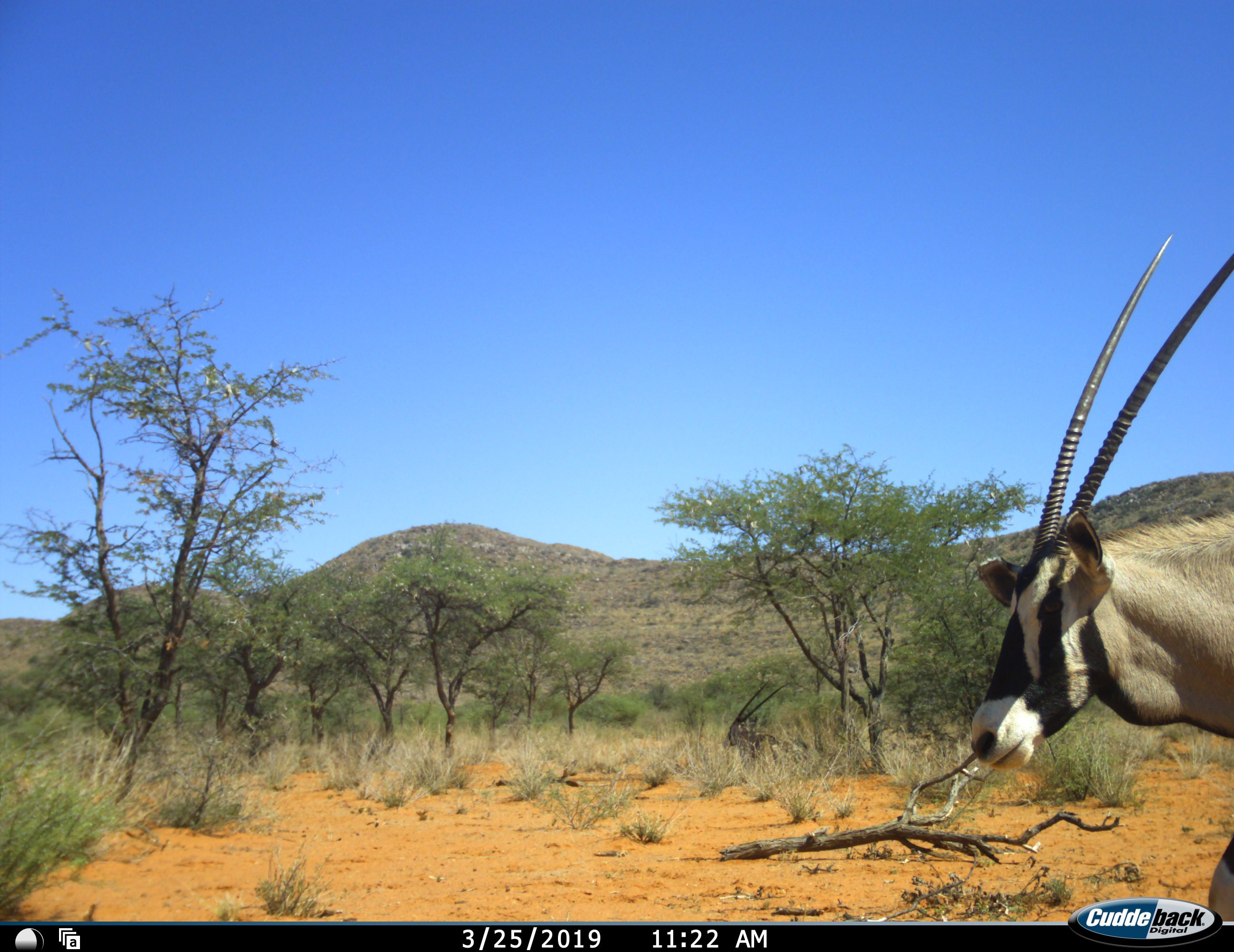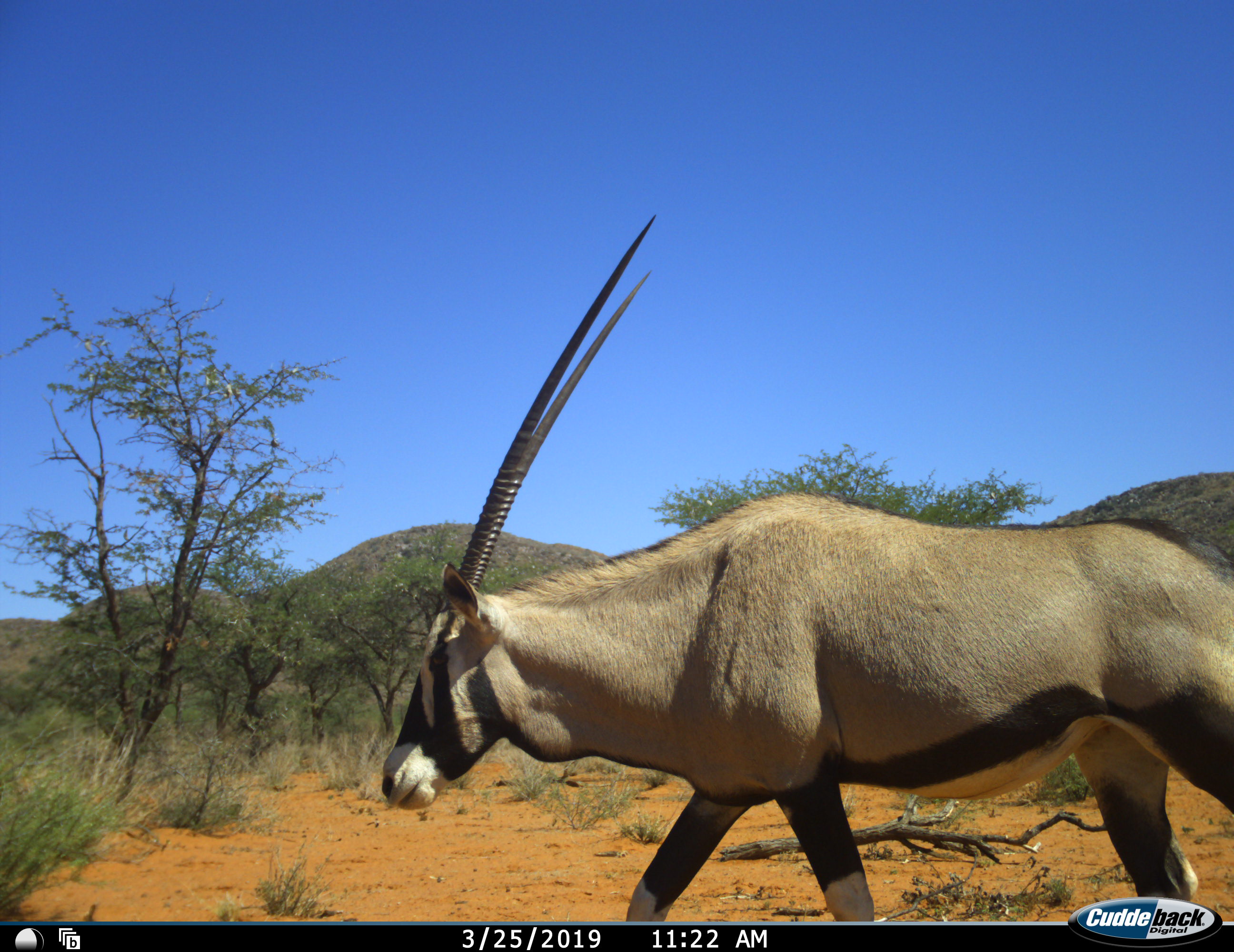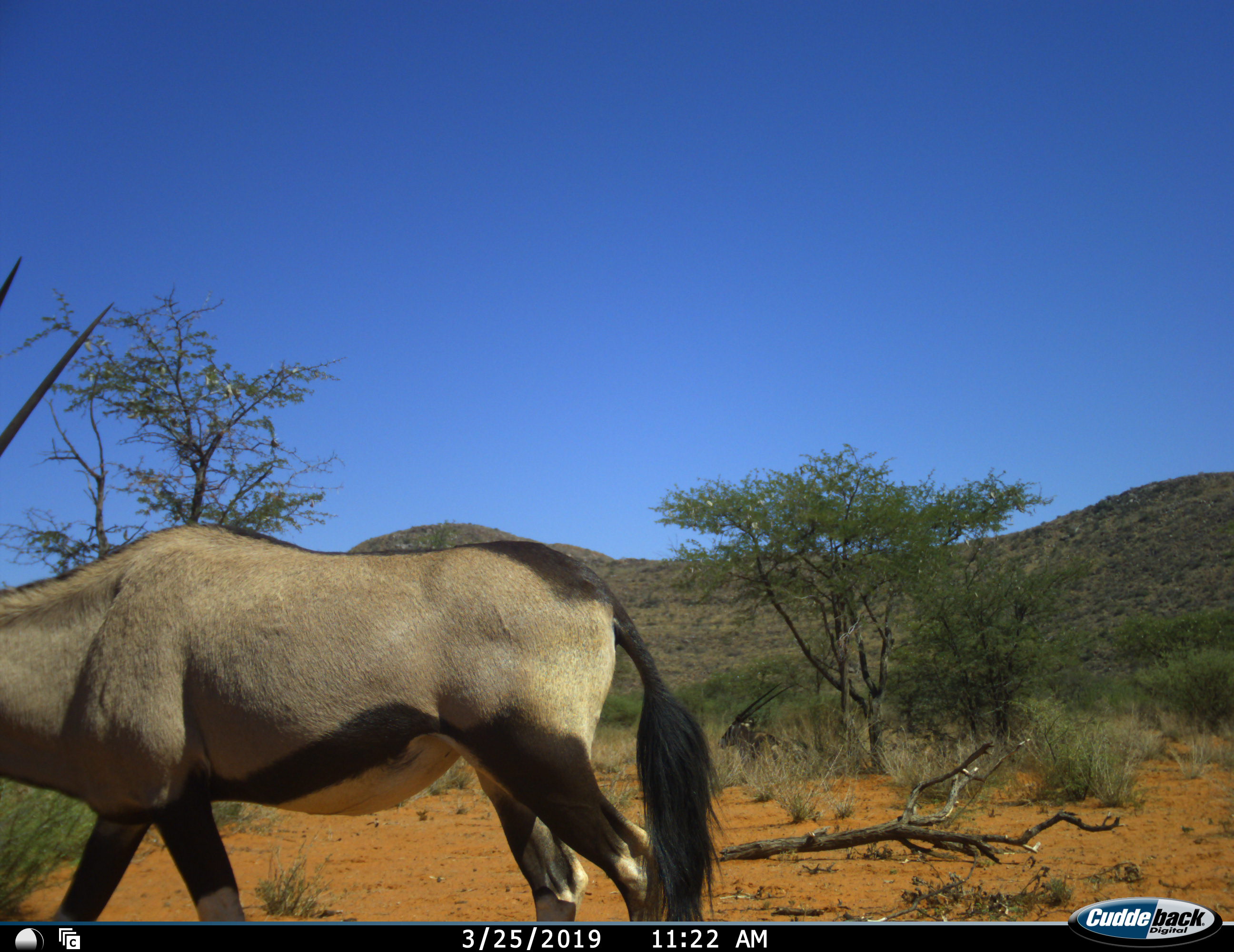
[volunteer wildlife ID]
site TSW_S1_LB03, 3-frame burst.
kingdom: Animalia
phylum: Chordata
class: Mammalia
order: Artiodactyla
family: Bovidae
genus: Oryx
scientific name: Oryx gazella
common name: gemsbok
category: oryx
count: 1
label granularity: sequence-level